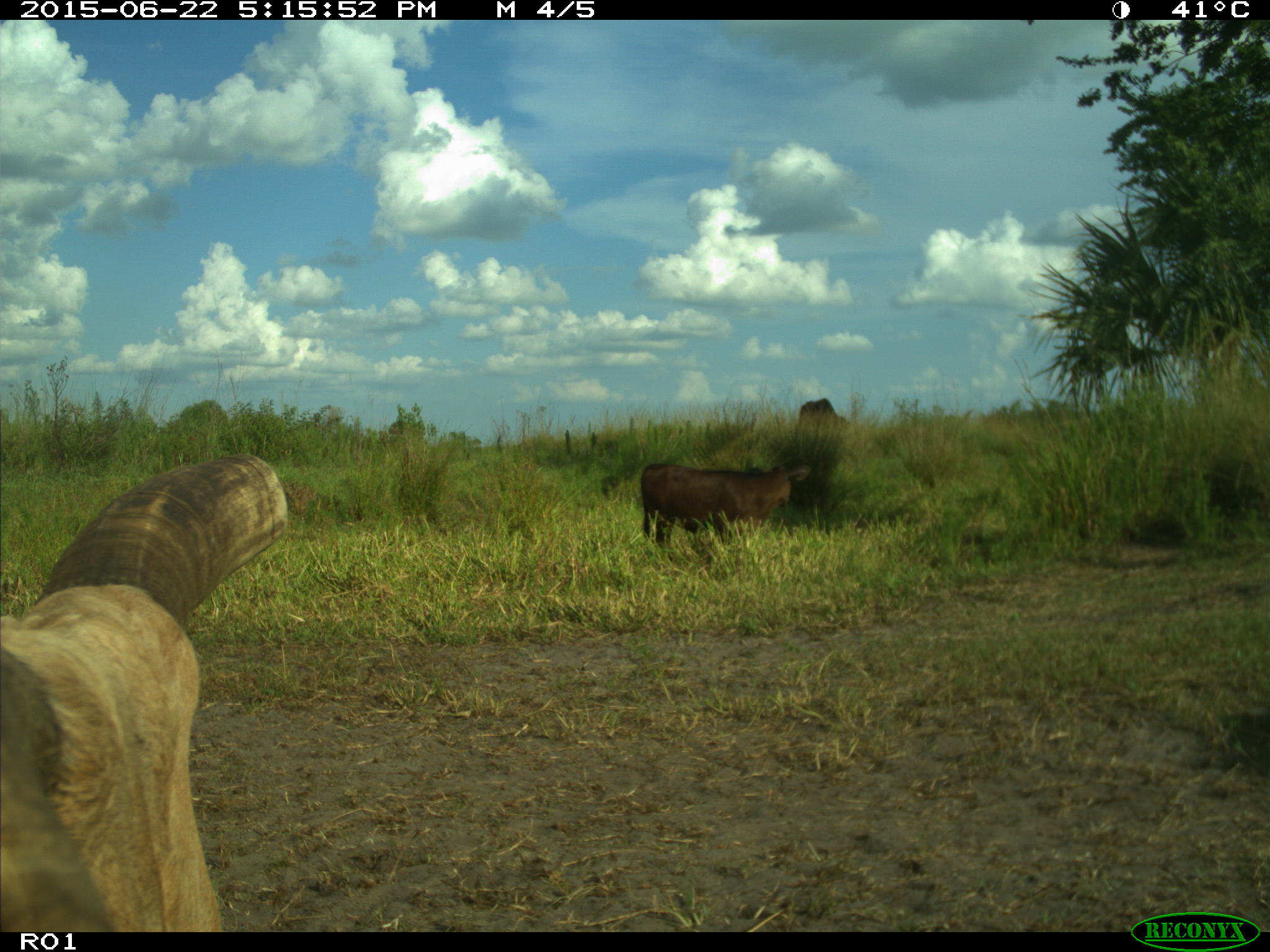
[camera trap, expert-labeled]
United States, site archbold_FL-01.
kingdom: Animalia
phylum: Chordata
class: Mammalia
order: Artiodactyla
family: Bovidae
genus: Bos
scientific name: Bos taurus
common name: domestic cow